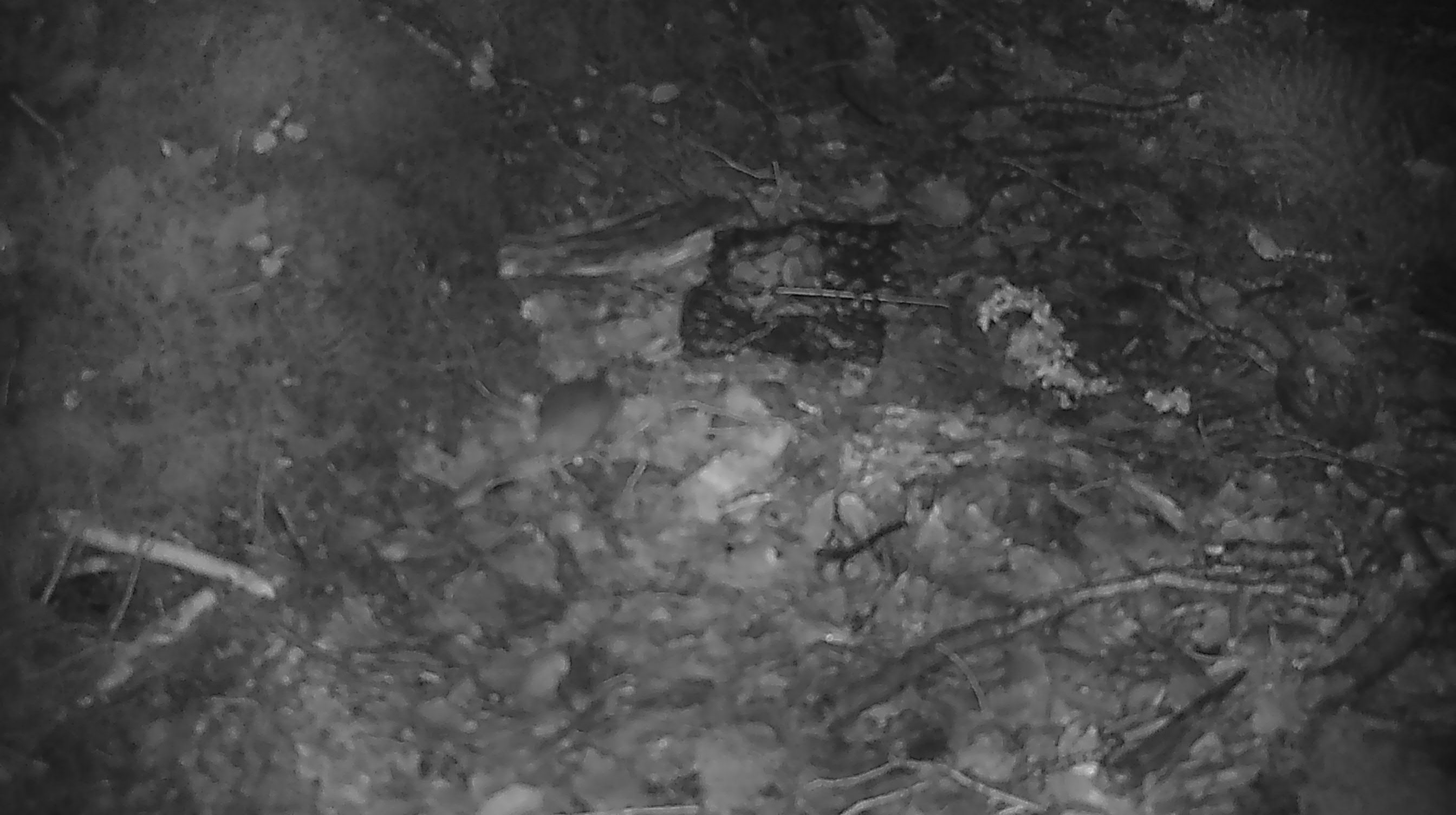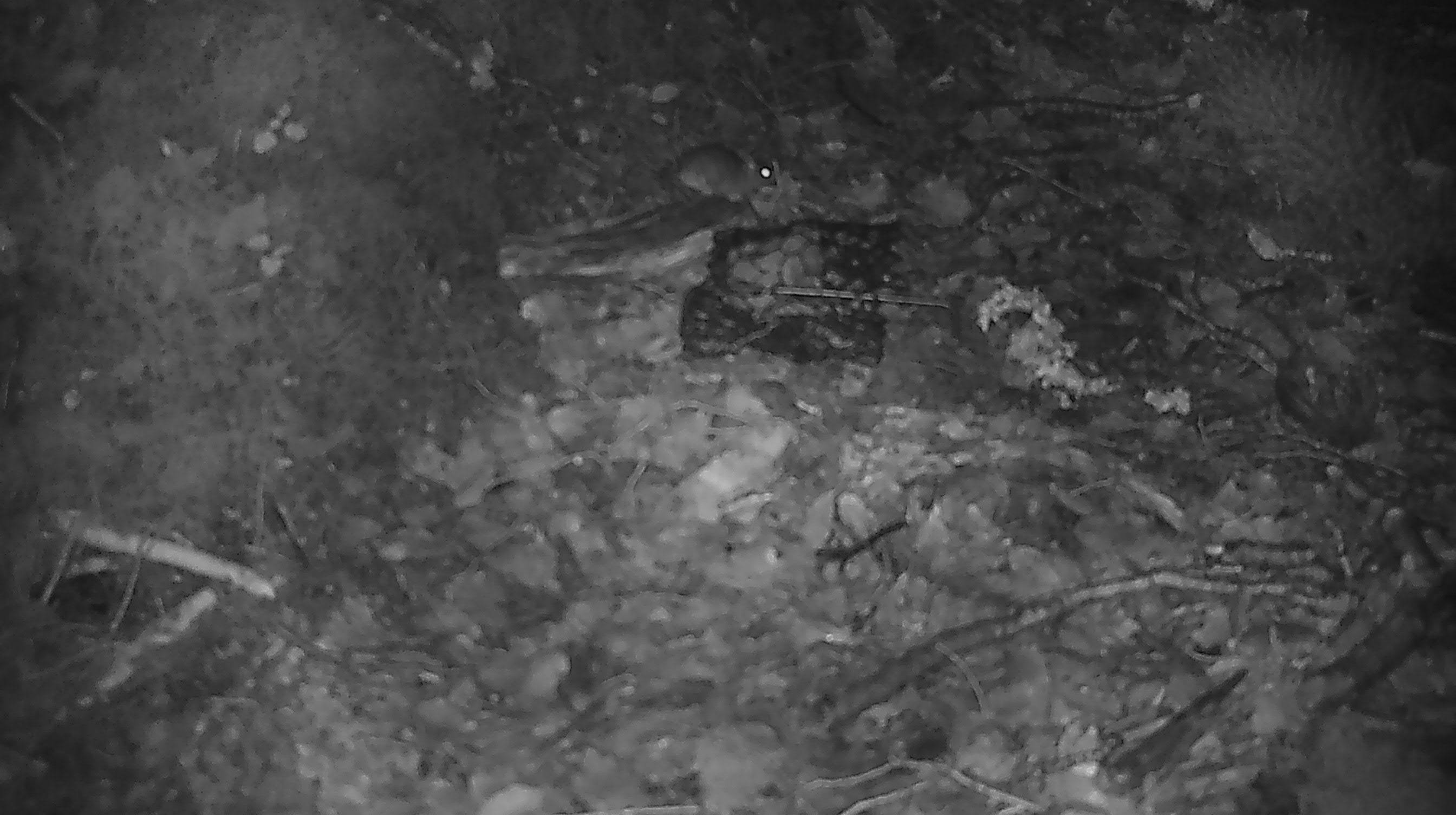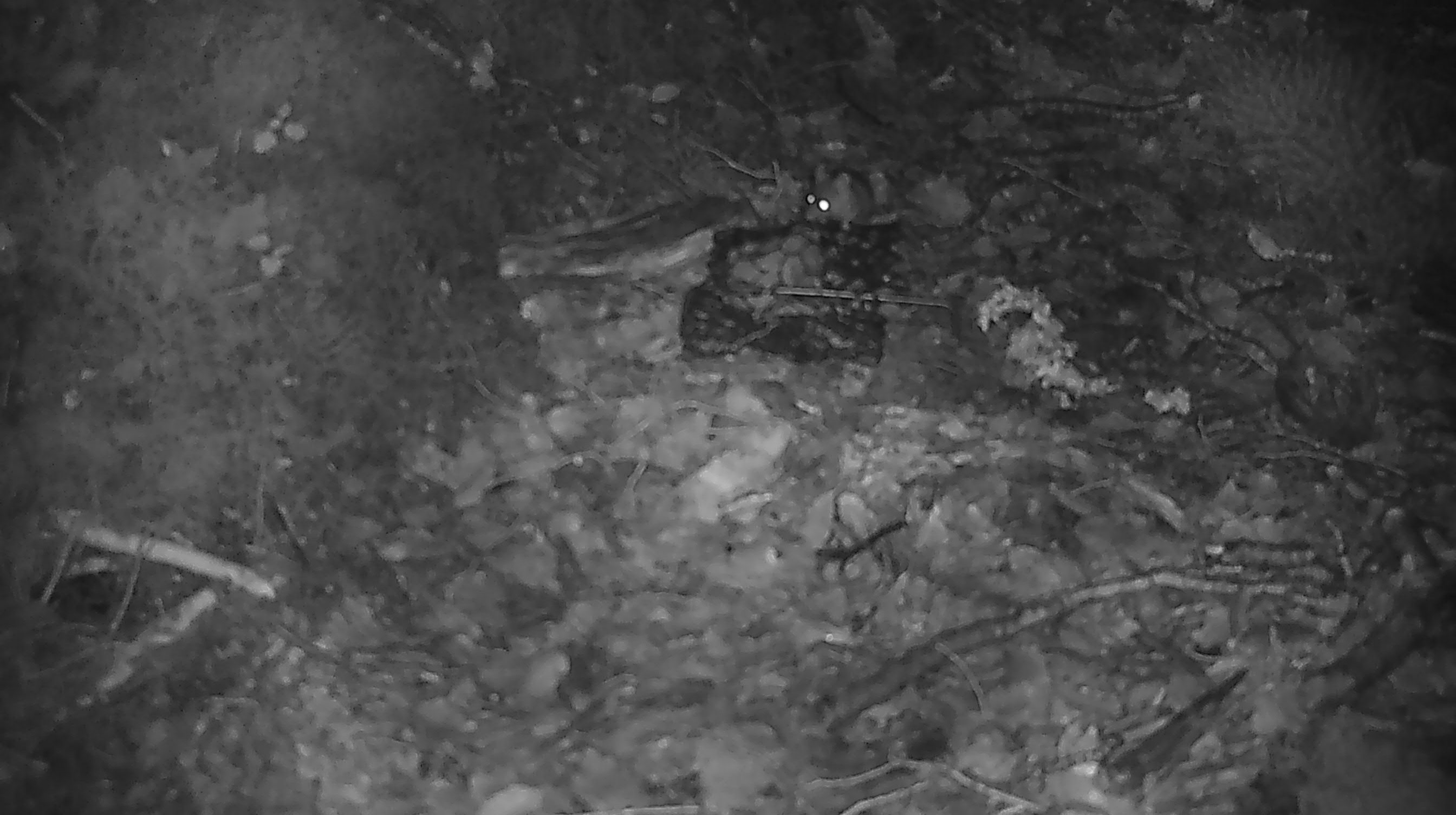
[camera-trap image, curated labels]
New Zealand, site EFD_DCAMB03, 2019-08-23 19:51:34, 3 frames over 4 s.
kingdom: Animalia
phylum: Chordata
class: Mammalia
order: Rodentia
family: Muridae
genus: Mus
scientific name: Mus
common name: mouse